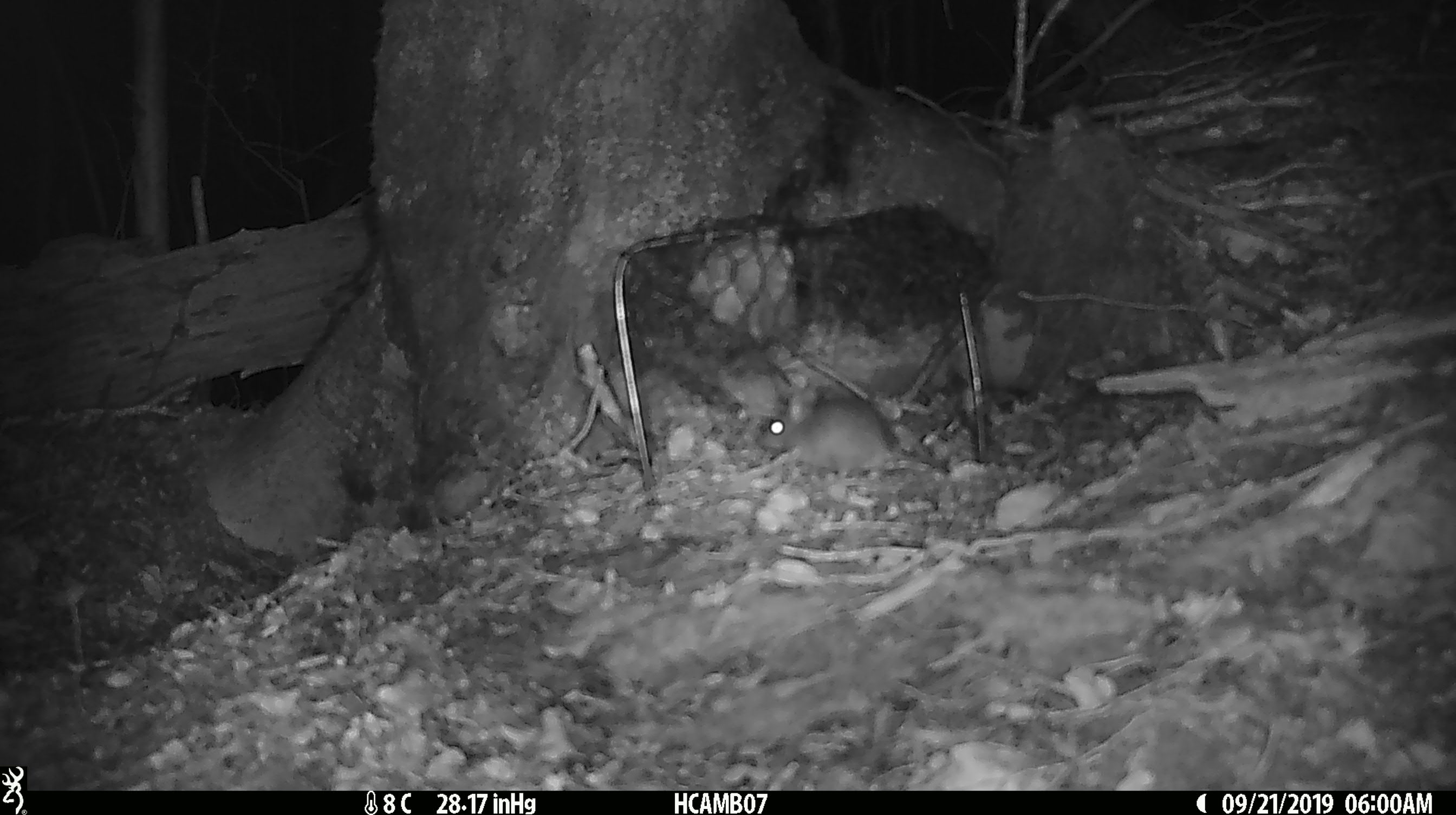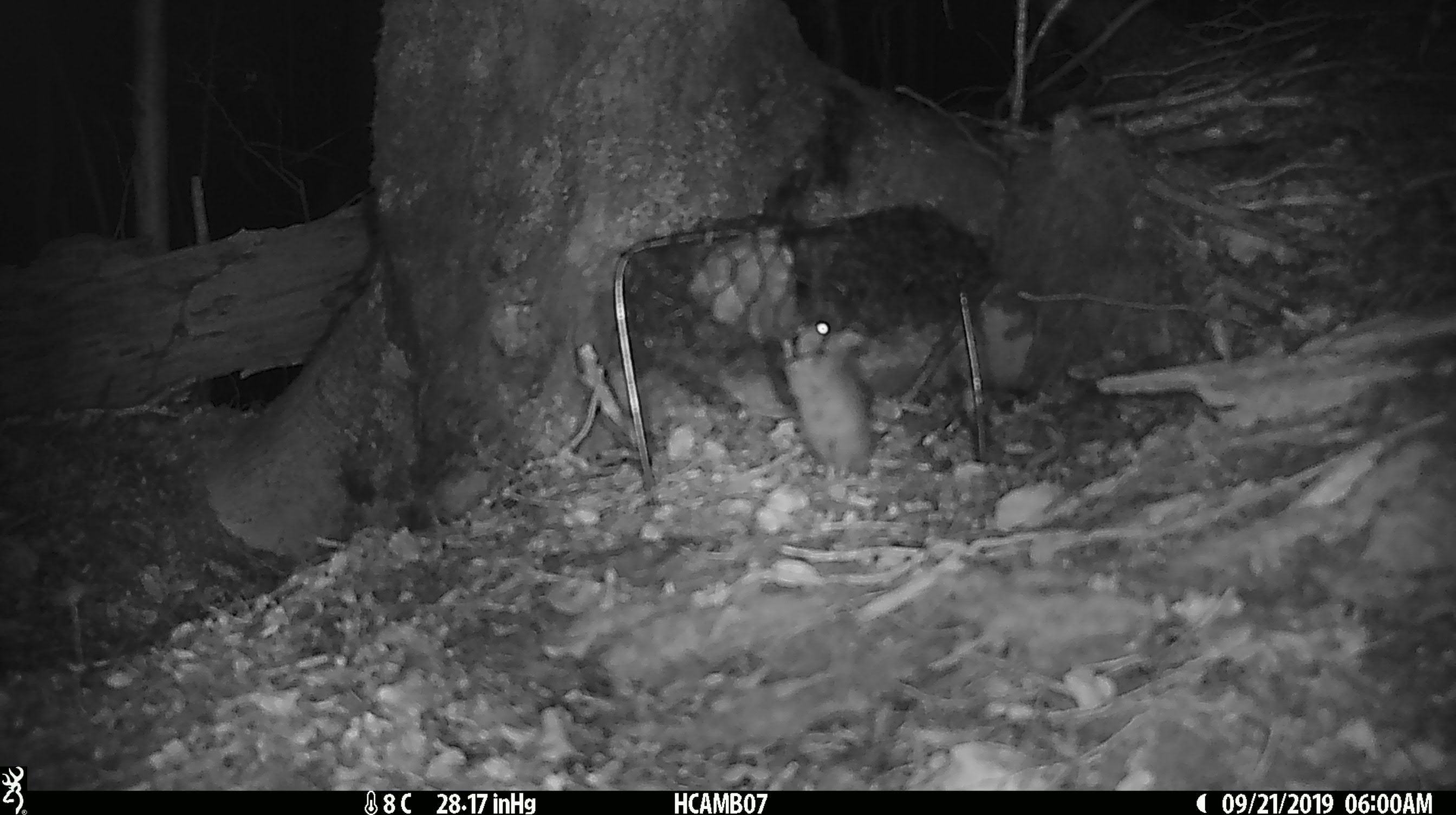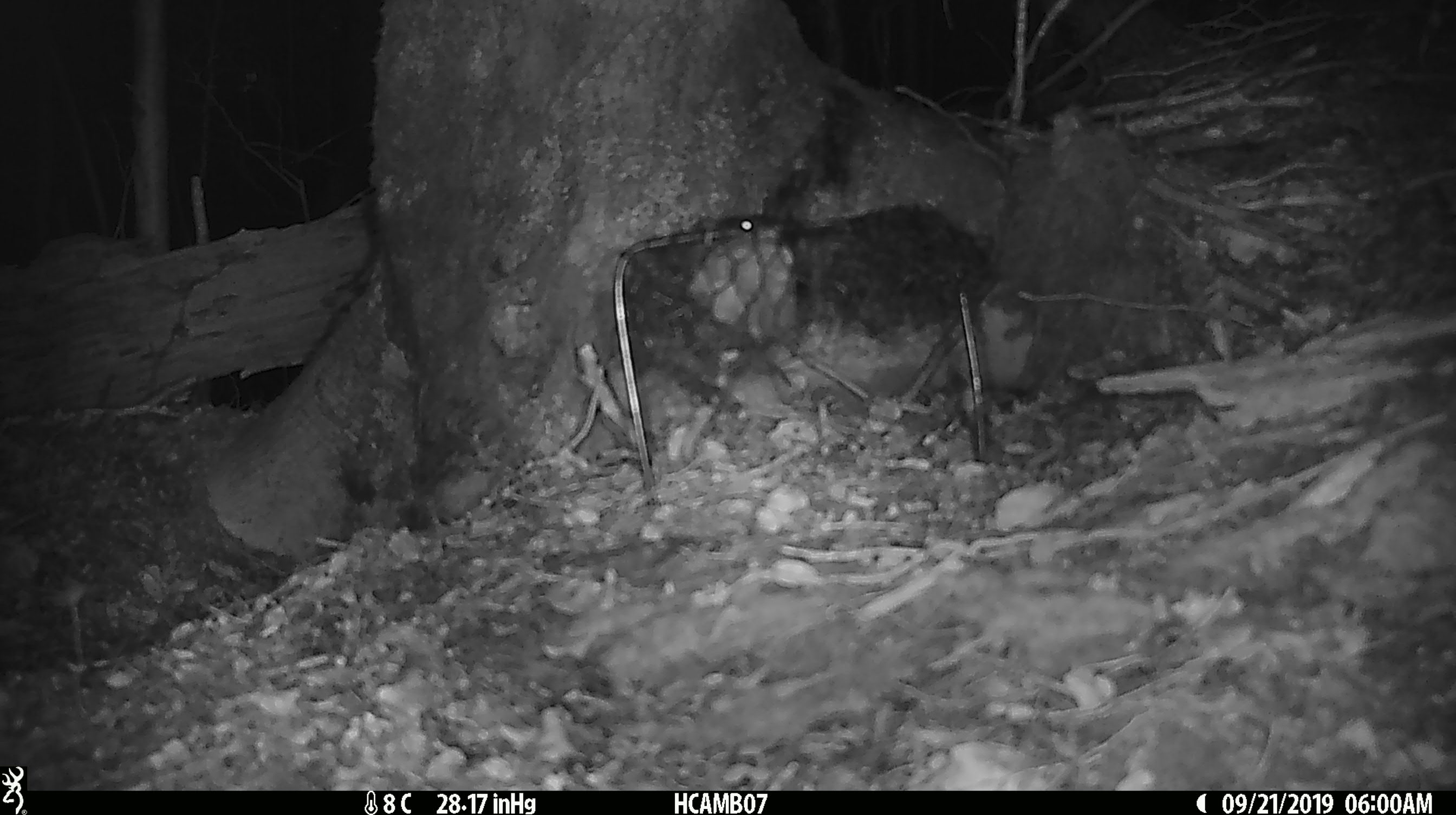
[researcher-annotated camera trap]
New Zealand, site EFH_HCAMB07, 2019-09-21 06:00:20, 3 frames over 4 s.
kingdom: Animalia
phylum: Chordata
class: Mammalia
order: Rodentia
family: Muridae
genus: Mus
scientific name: Mus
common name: mouse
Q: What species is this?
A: Mouse (Mus).